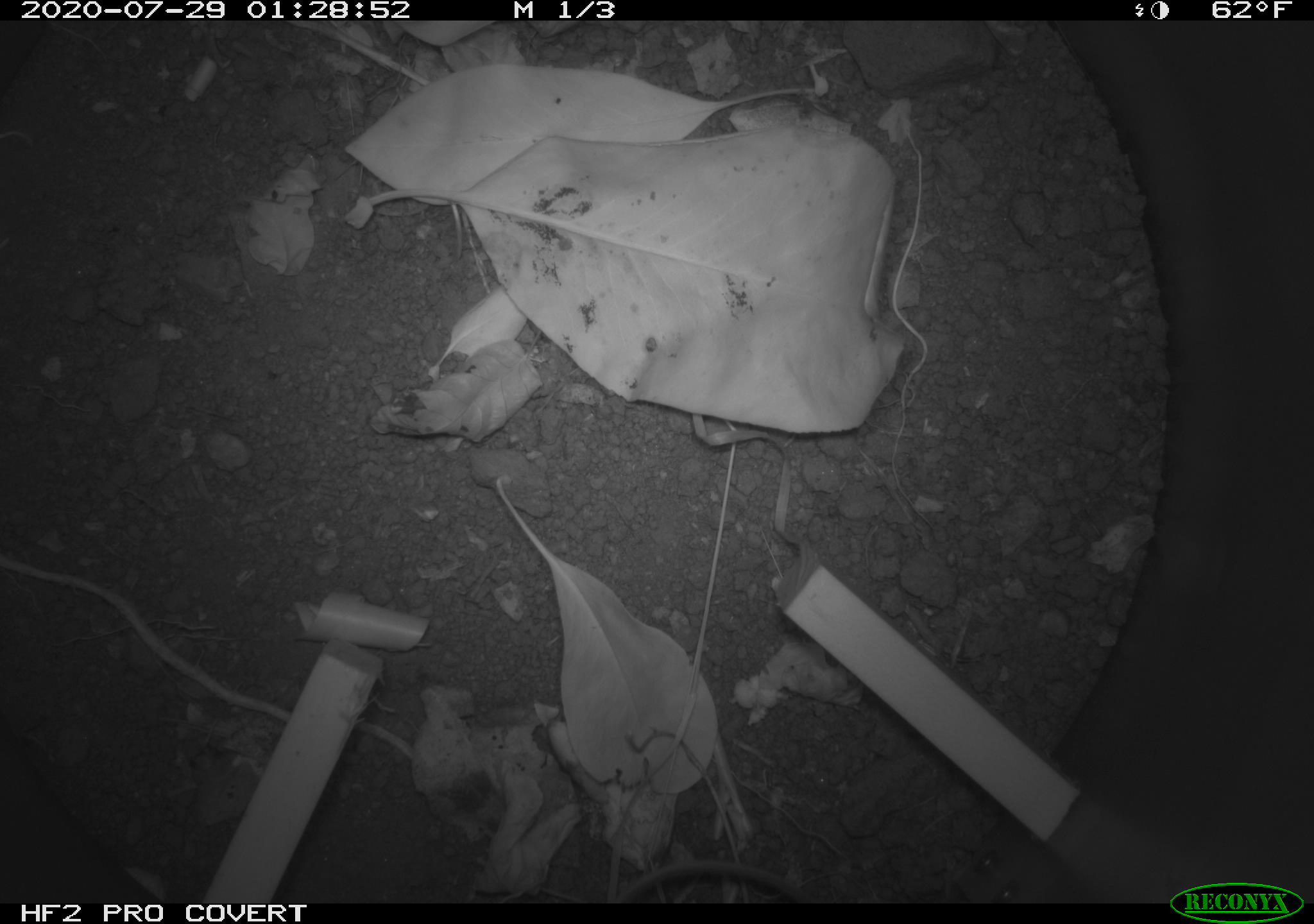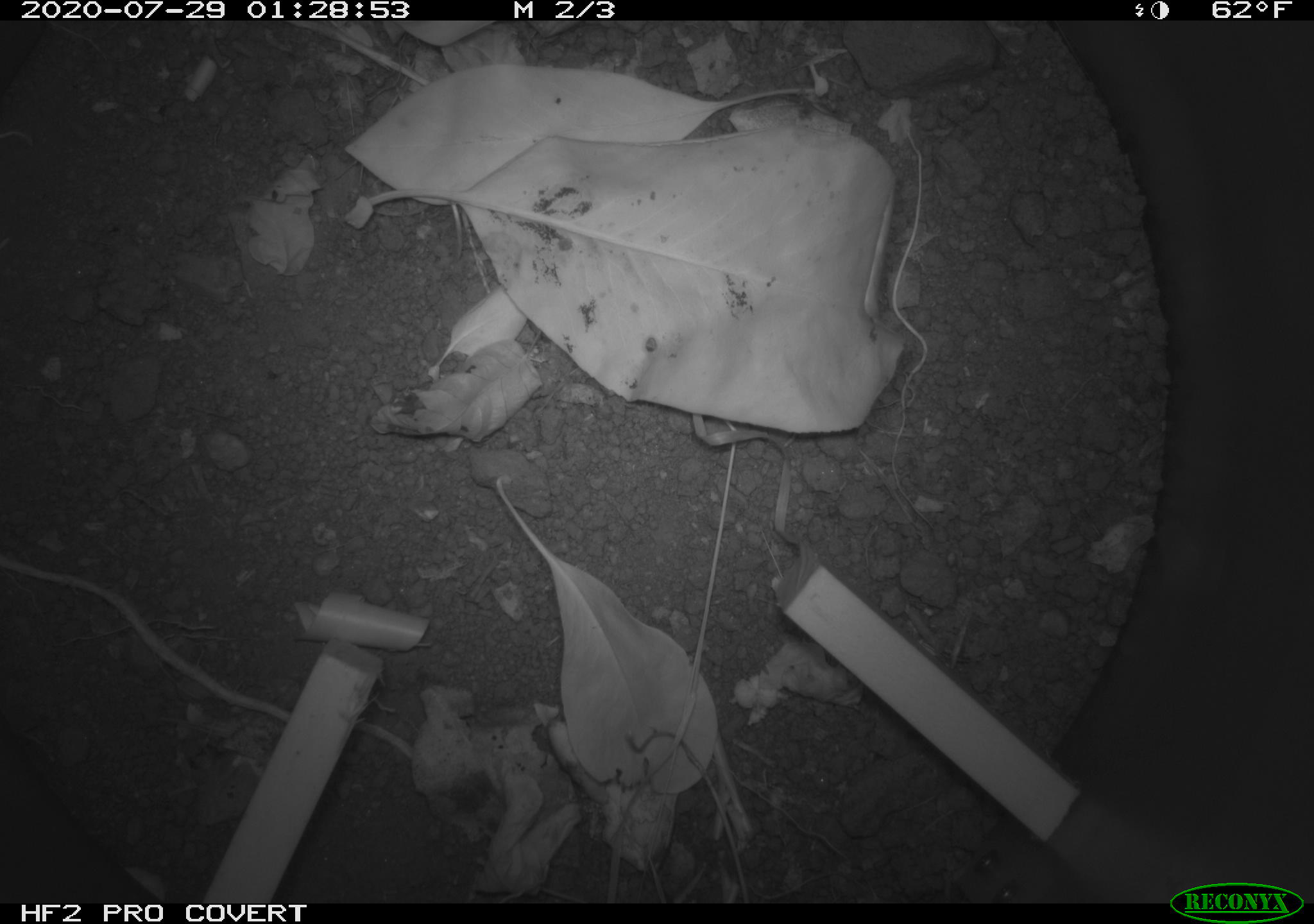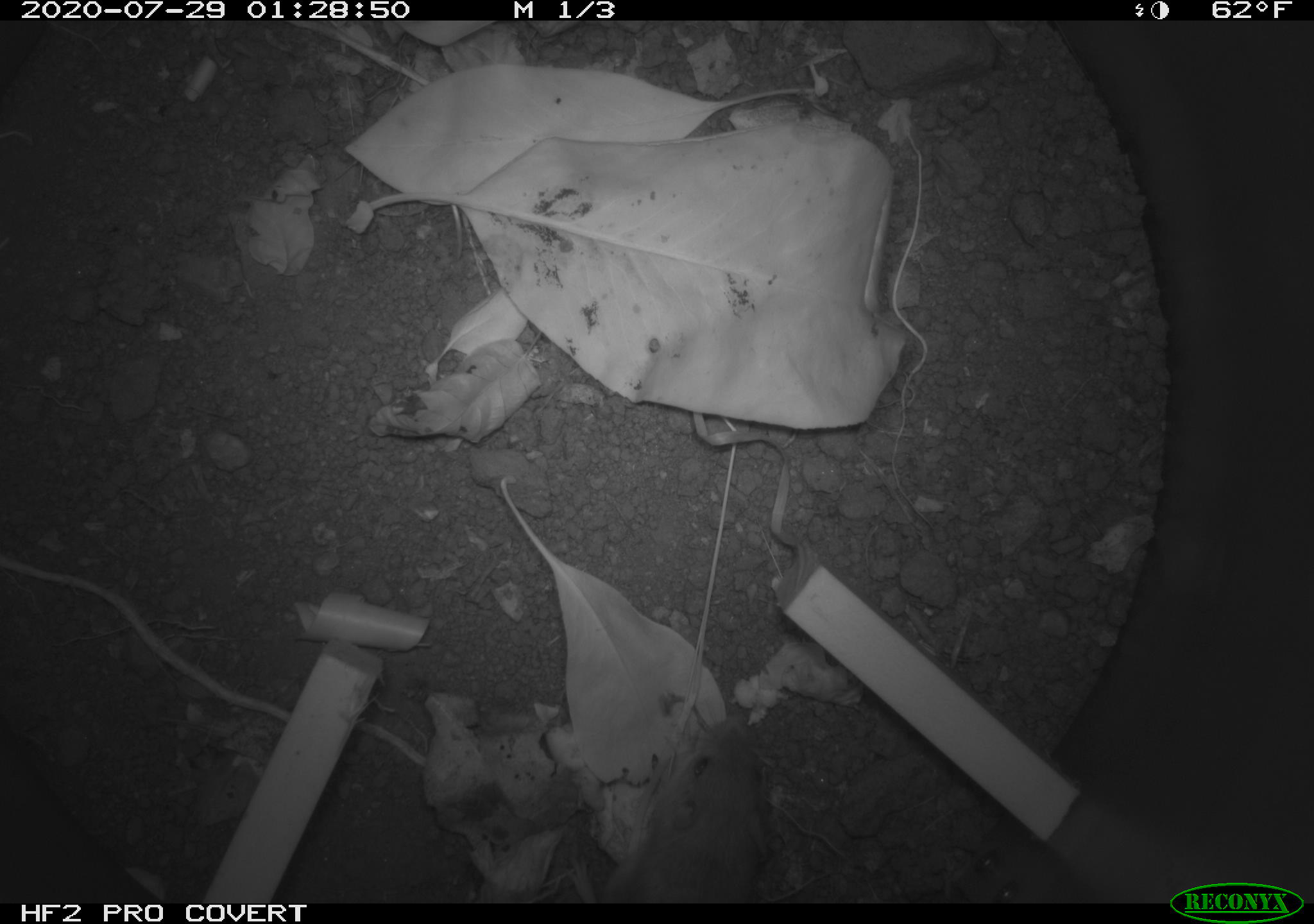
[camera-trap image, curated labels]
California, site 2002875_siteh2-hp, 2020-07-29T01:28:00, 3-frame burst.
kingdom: Animalia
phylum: Chordata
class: Mammalia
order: Rodentia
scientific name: Rodentia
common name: rodent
Rodent (Rodentia).